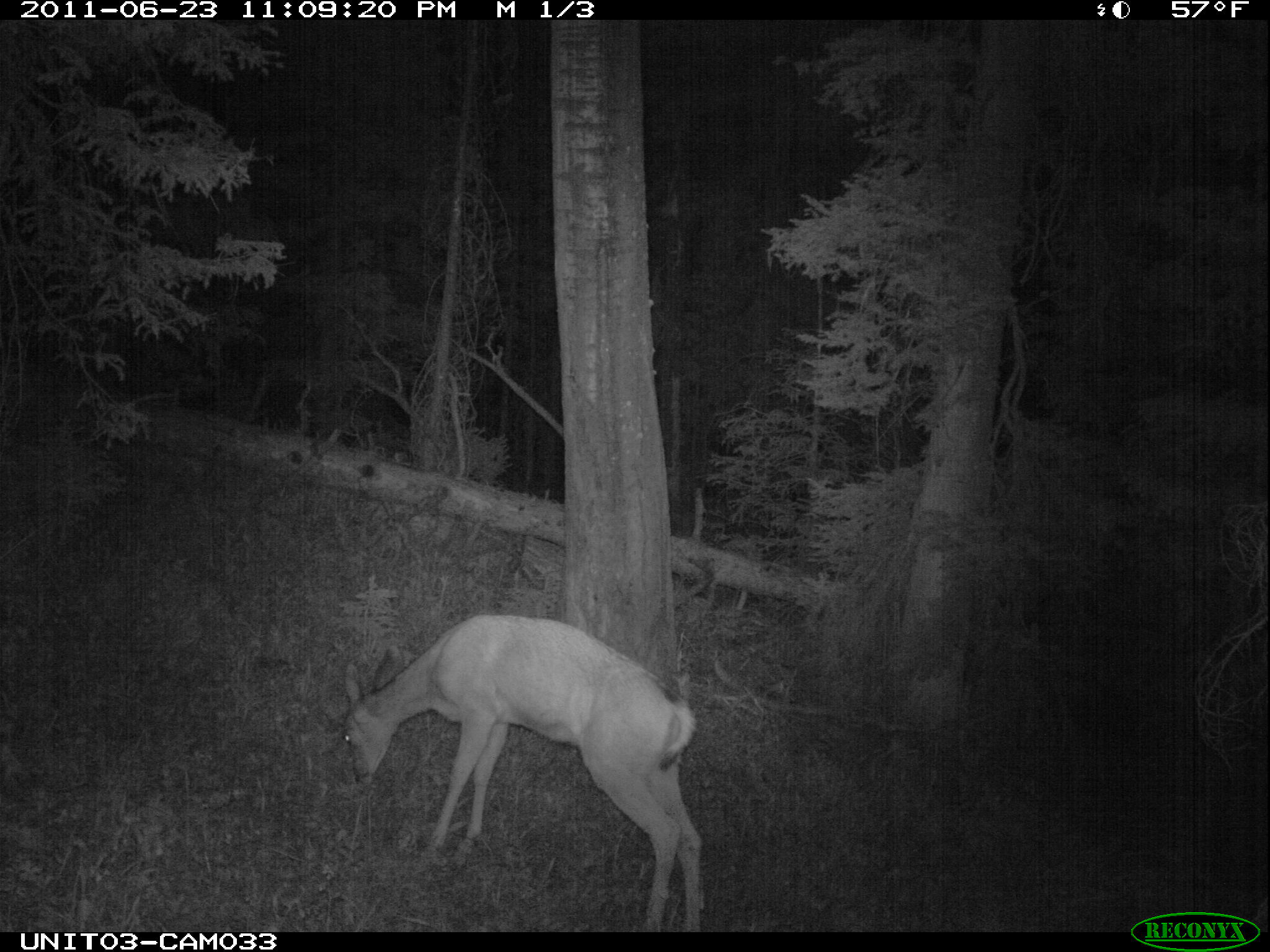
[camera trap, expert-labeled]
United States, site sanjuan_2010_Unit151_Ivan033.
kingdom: Animalia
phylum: Chordata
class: Mammalia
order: Artiodactyla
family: Cervidae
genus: Odocoileus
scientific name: Odocoileus hemionus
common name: mule deer